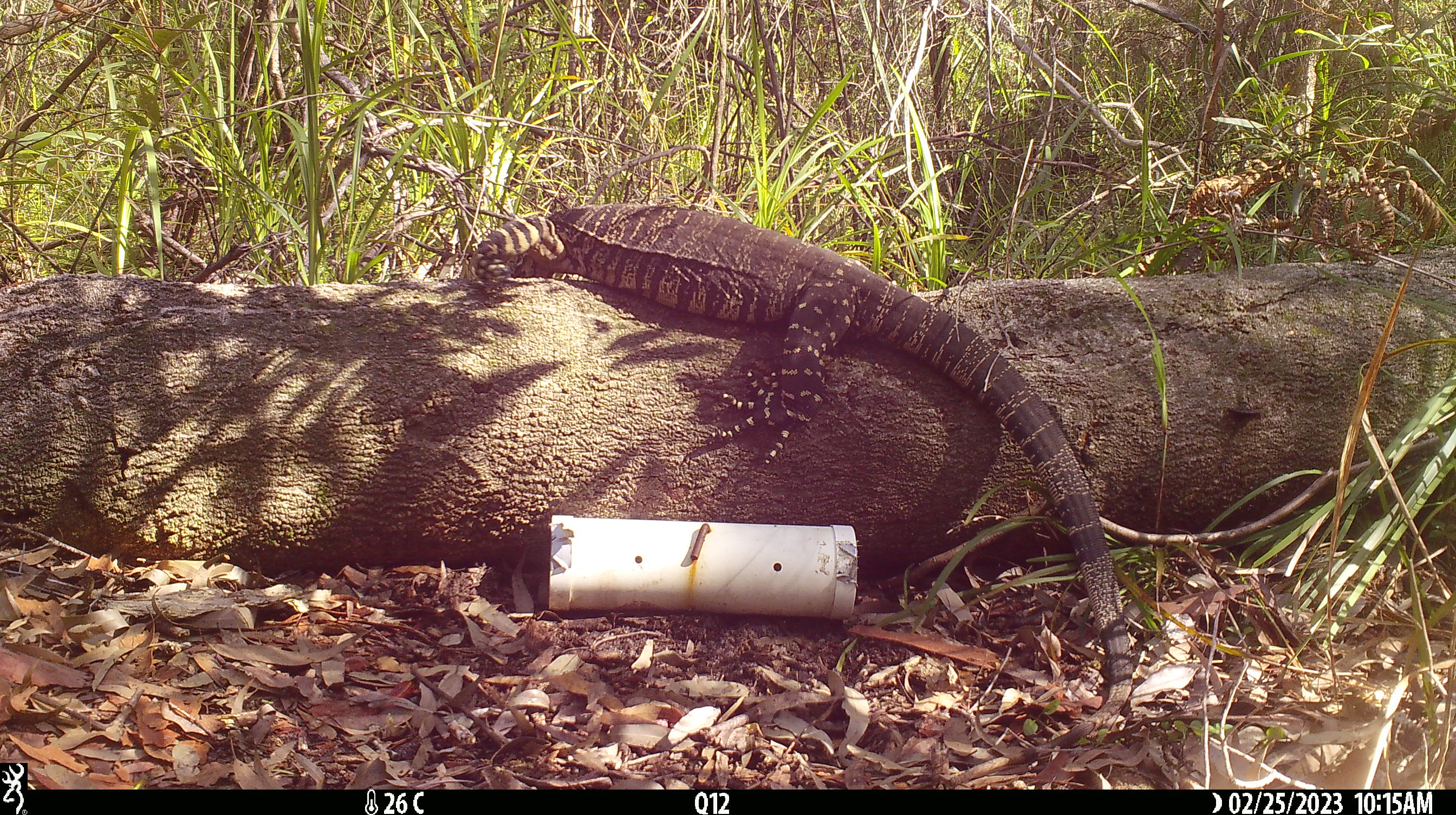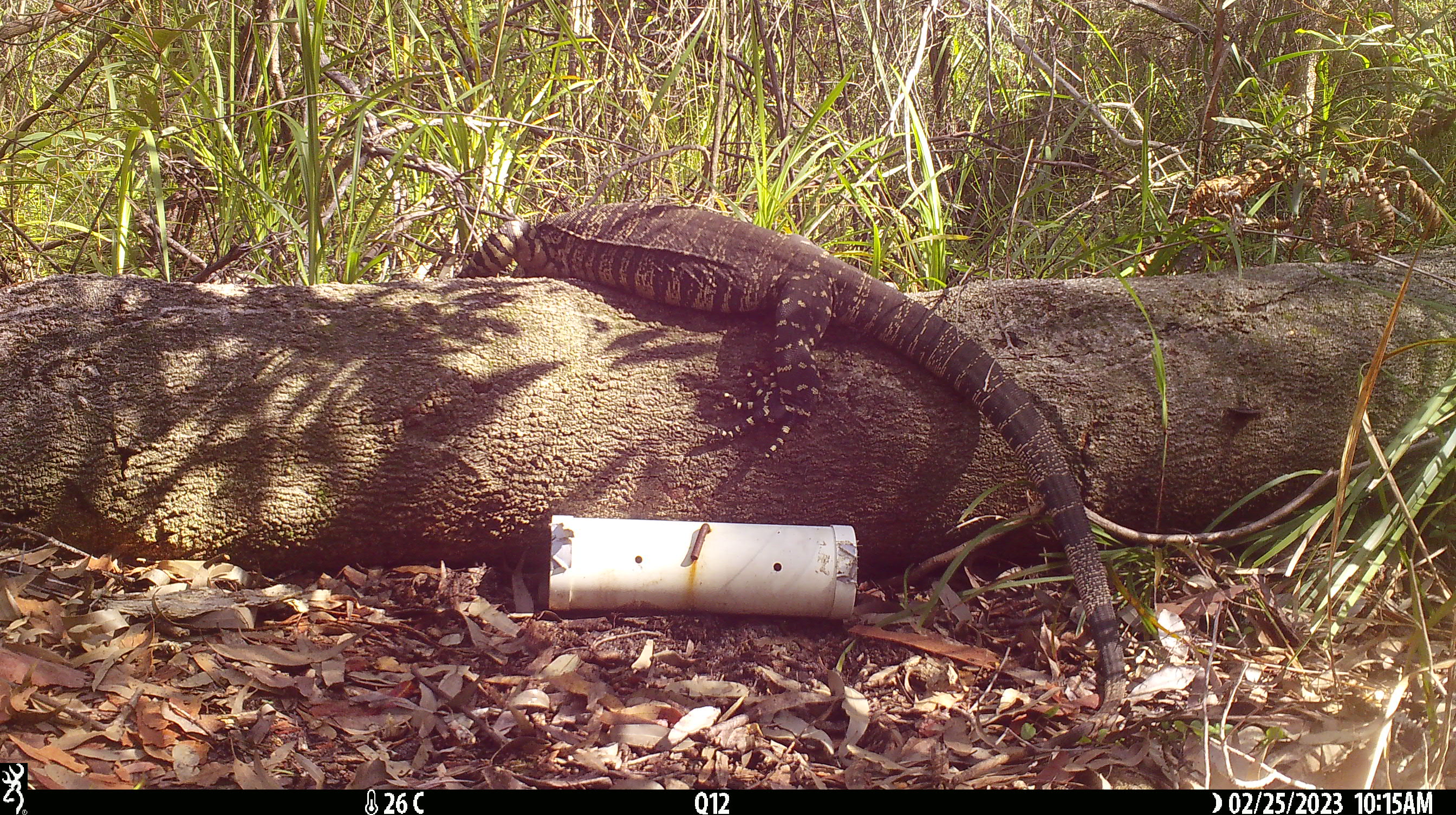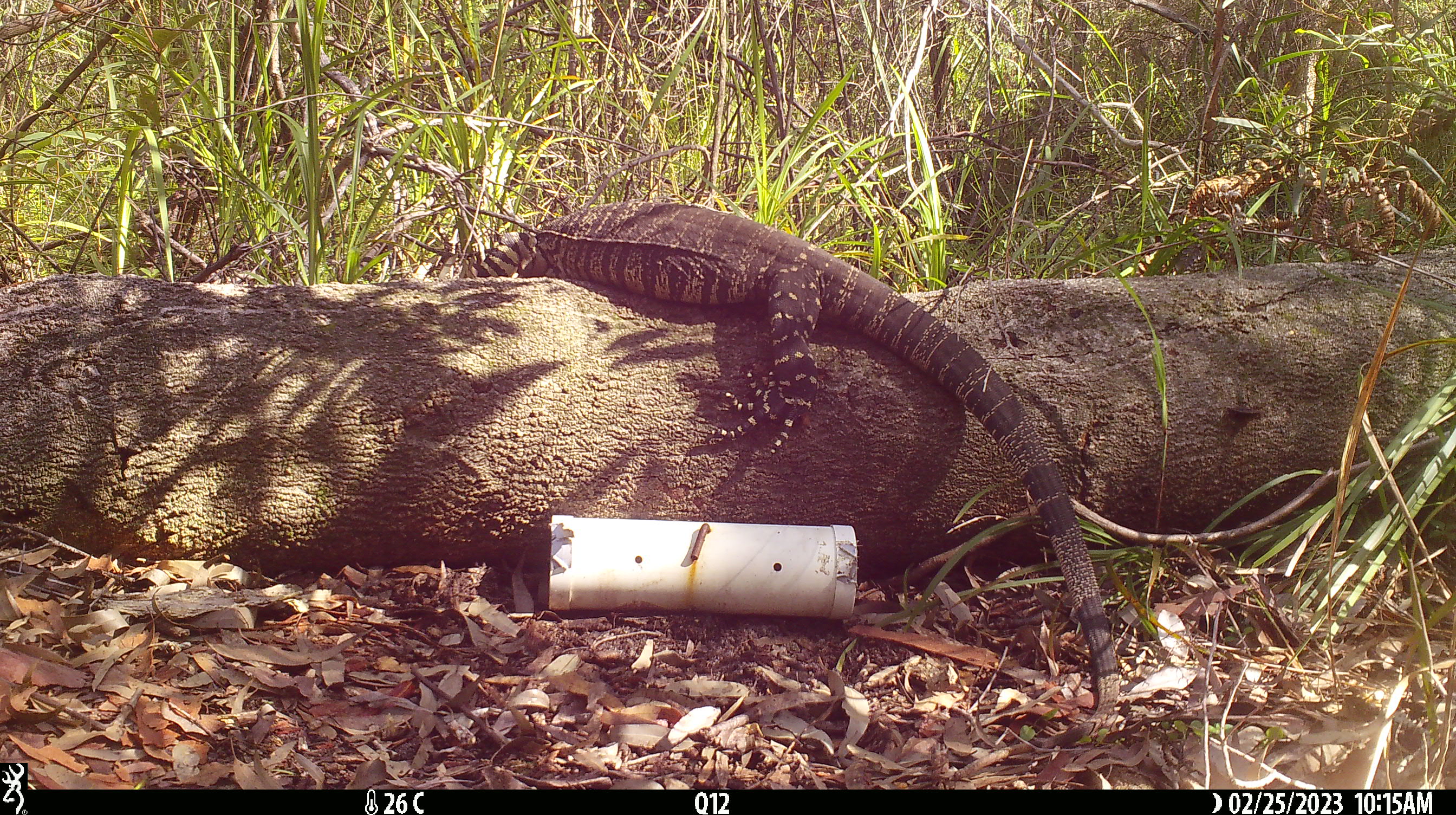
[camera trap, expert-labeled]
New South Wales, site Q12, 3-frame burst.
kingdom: Animalia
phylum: Chordata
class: Reptilia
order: Squamata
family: Varanidae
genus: Varanus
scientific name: Varanus varius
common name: lace monitor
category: goanna